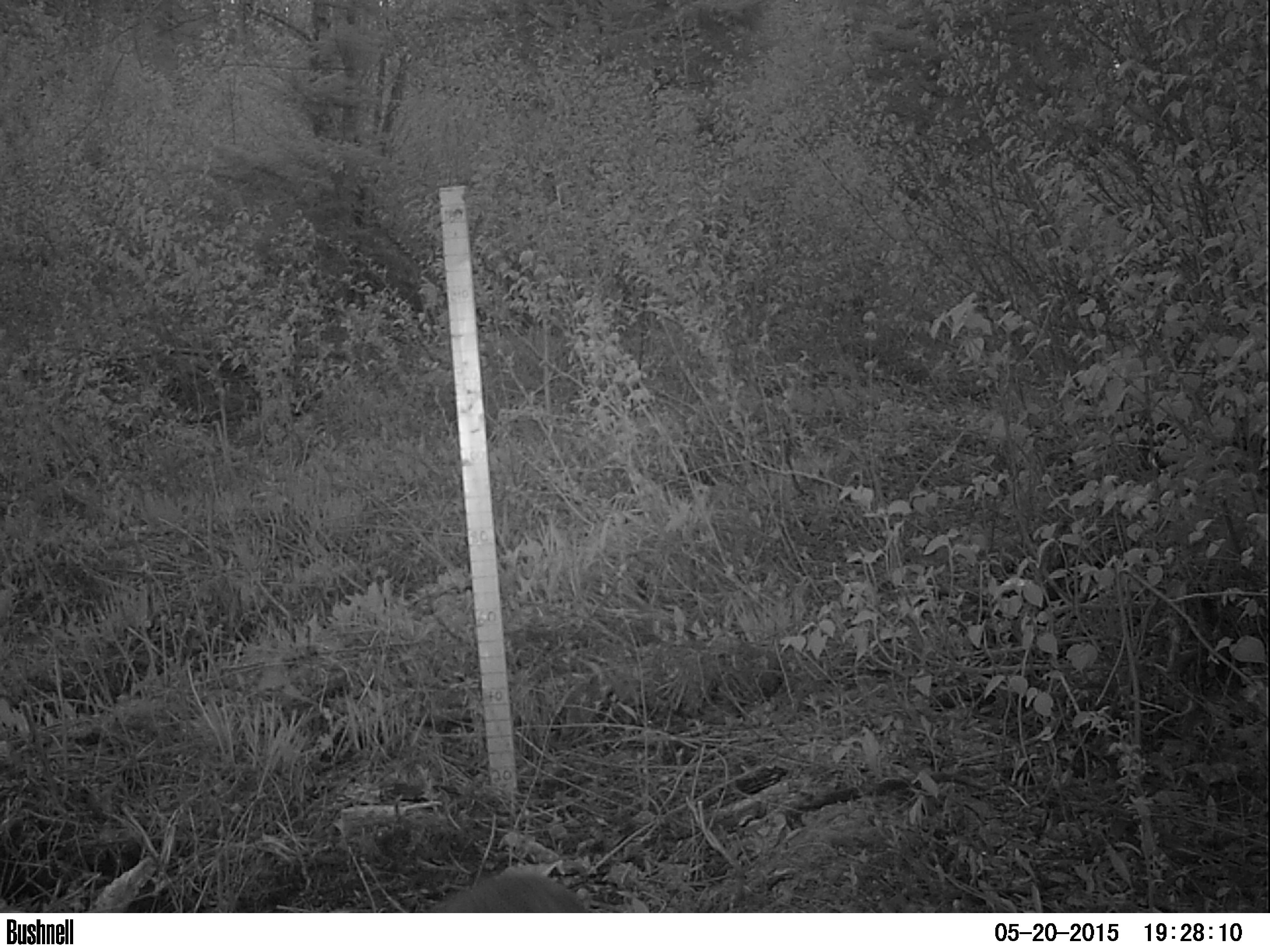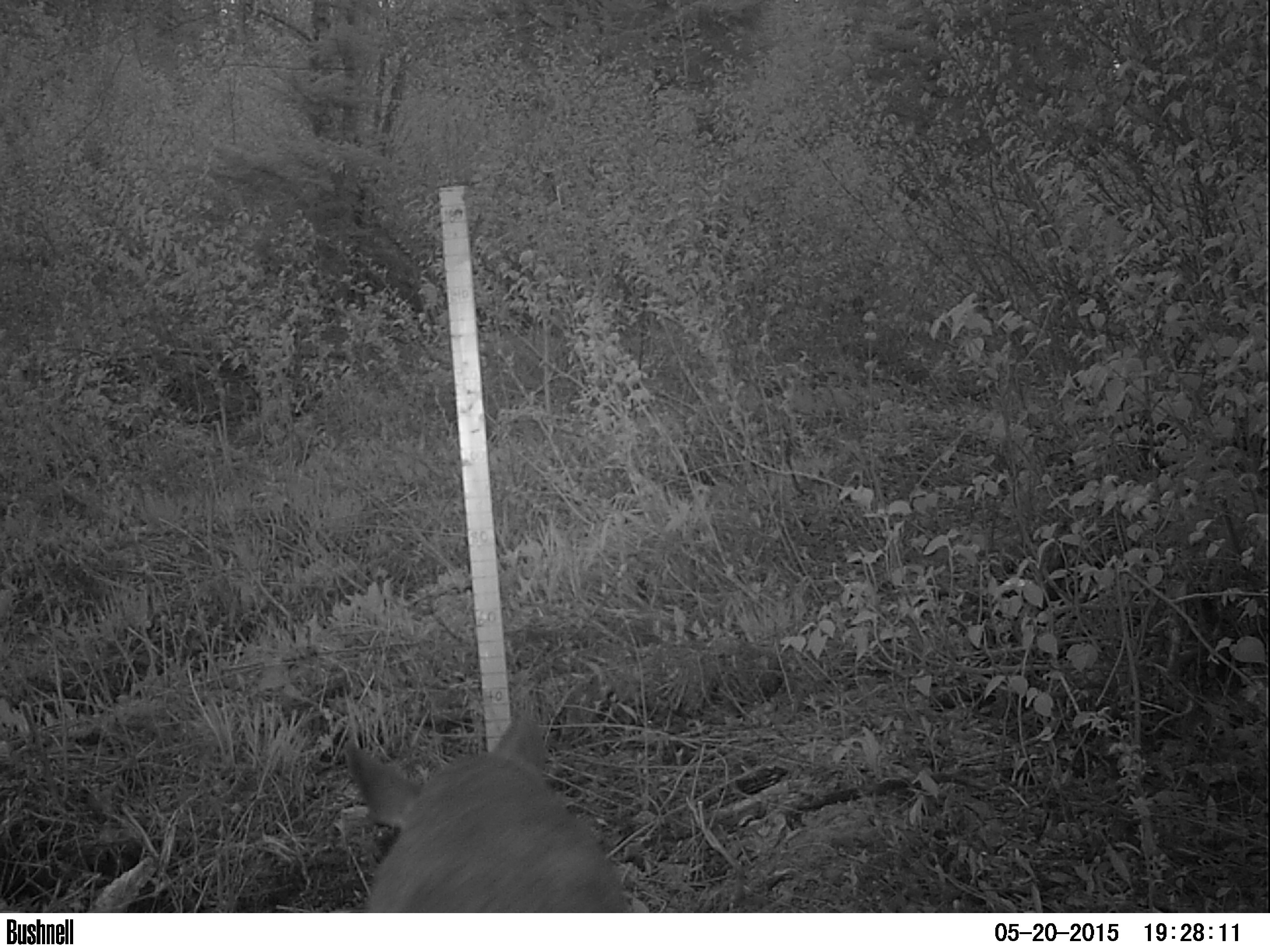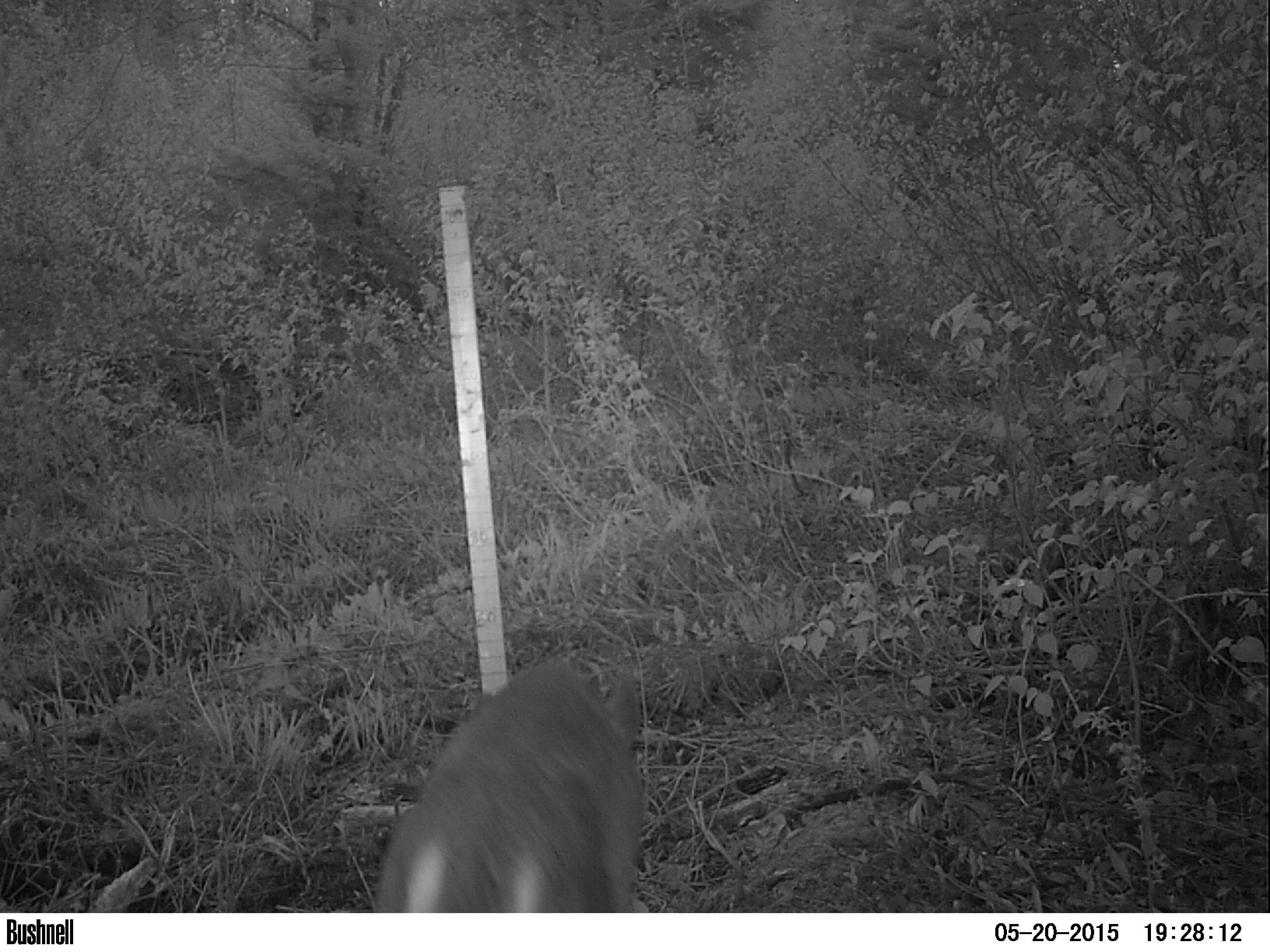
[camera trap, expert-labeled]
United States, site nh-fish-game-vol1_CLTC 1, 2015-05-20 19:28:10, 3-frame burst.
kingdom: Animalia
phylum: Chordata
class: Mammalia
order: Artiodactyla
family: Cervidae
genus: Odocoileus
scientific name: Odocoileus virginianus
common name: white-tailed deer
White-tailed deer (Odocoileus virginianus).